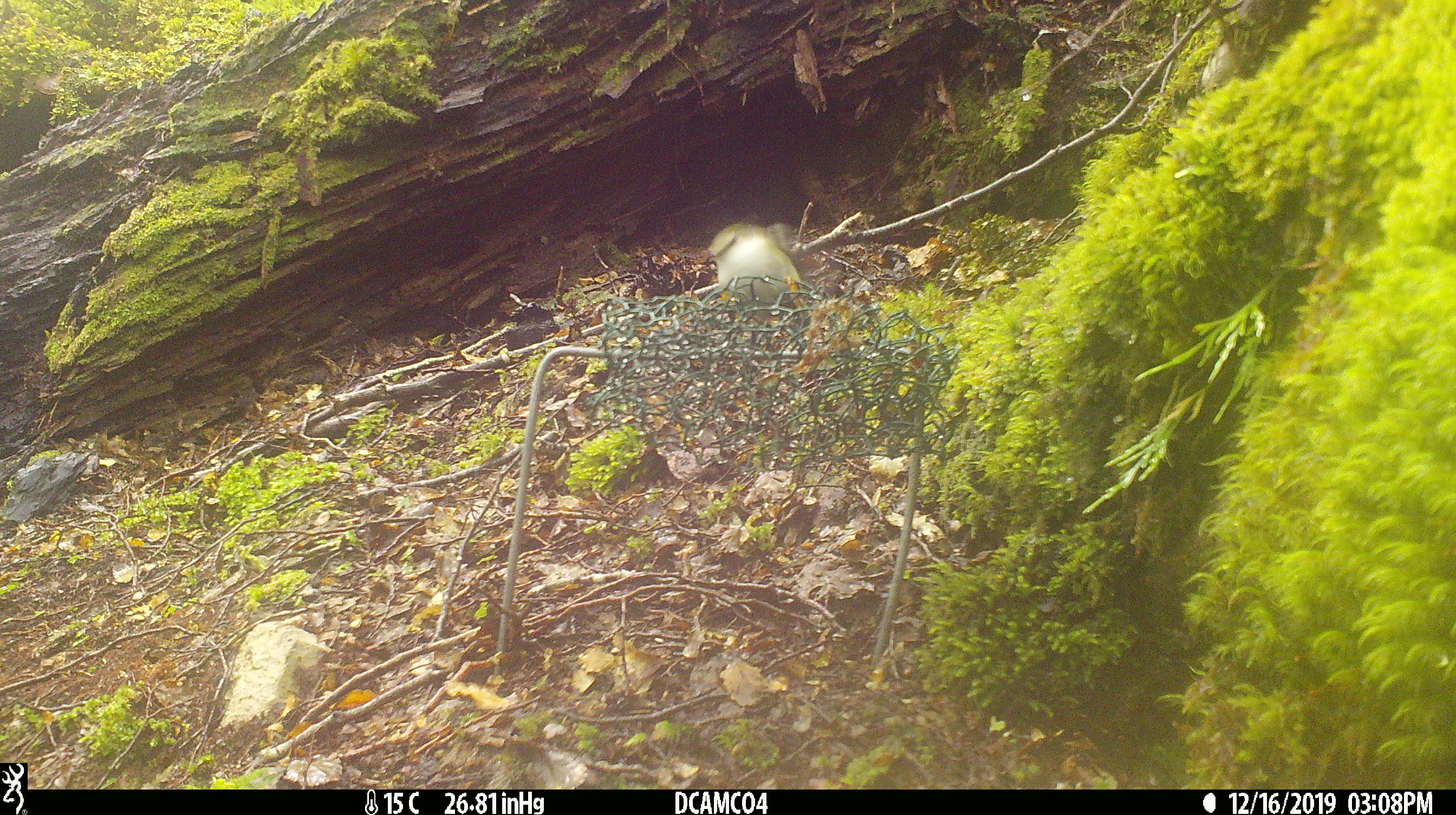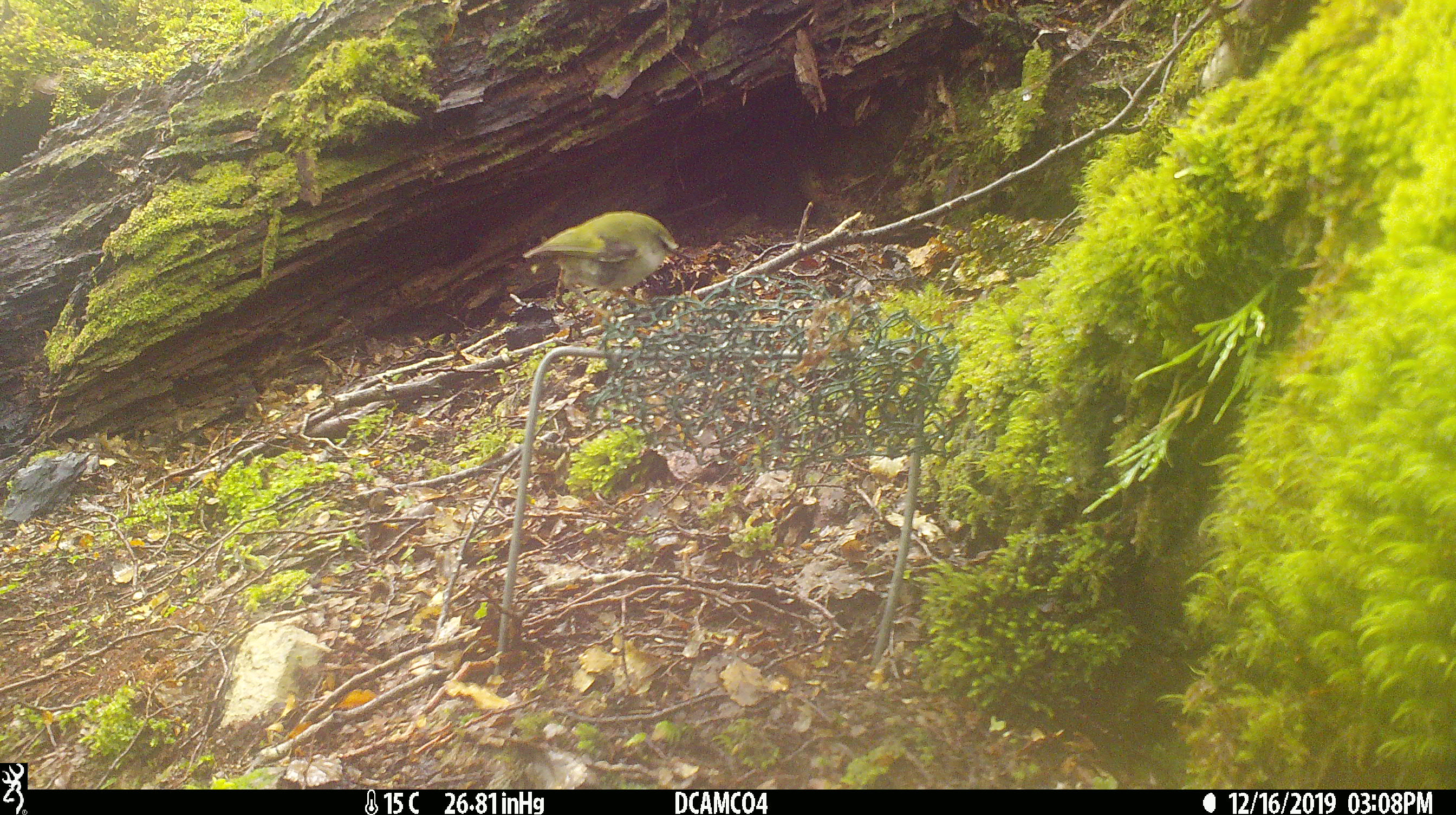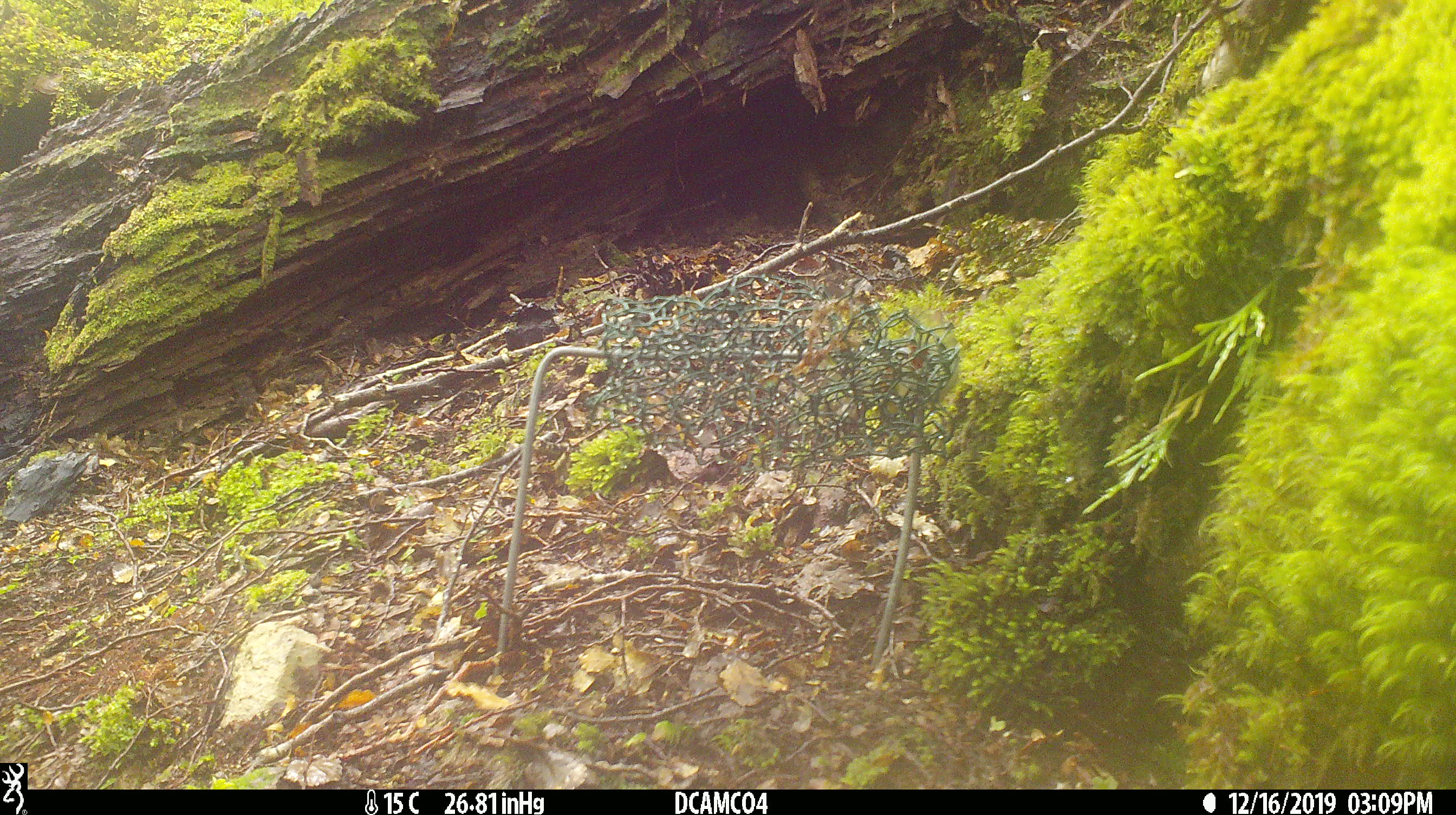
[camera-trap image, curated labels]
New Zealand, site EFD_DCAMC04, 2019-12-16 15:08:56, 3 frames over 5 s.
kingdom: Animalia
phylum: Chordata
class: Aves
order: Passeriformes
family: Acanthisittidae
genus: Acanthisitta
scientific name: Acanthisitta chloris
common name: rifleman